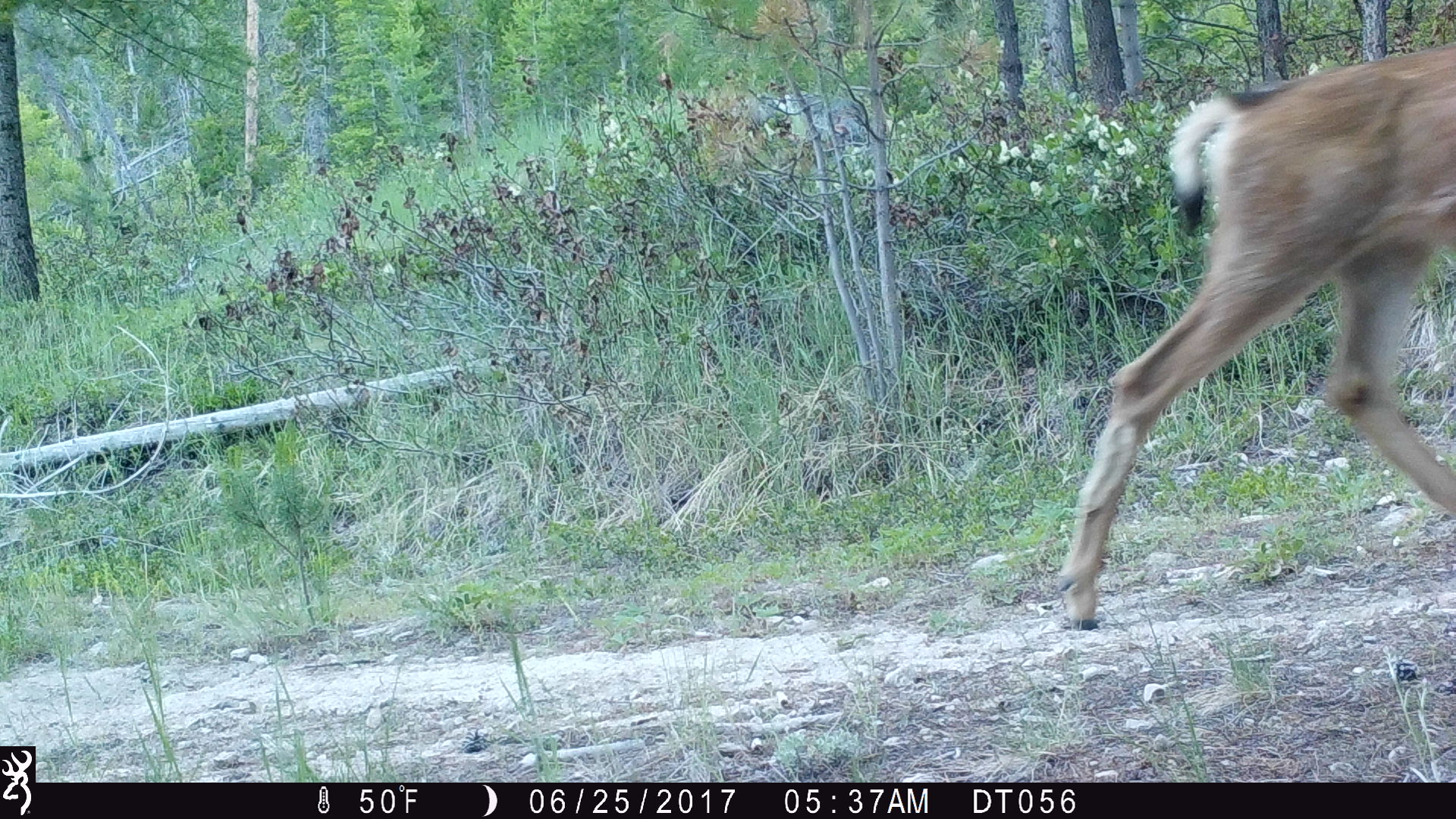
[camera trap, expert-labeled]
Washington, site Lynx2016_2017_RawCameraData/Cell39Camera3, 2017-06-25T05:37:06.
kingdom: Animalia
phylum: Chordata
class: Mammalia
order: Artiodactyla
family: Cervidae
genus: Odocoileus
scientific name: Odocoileus hemionus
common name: mule deer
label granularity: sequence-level